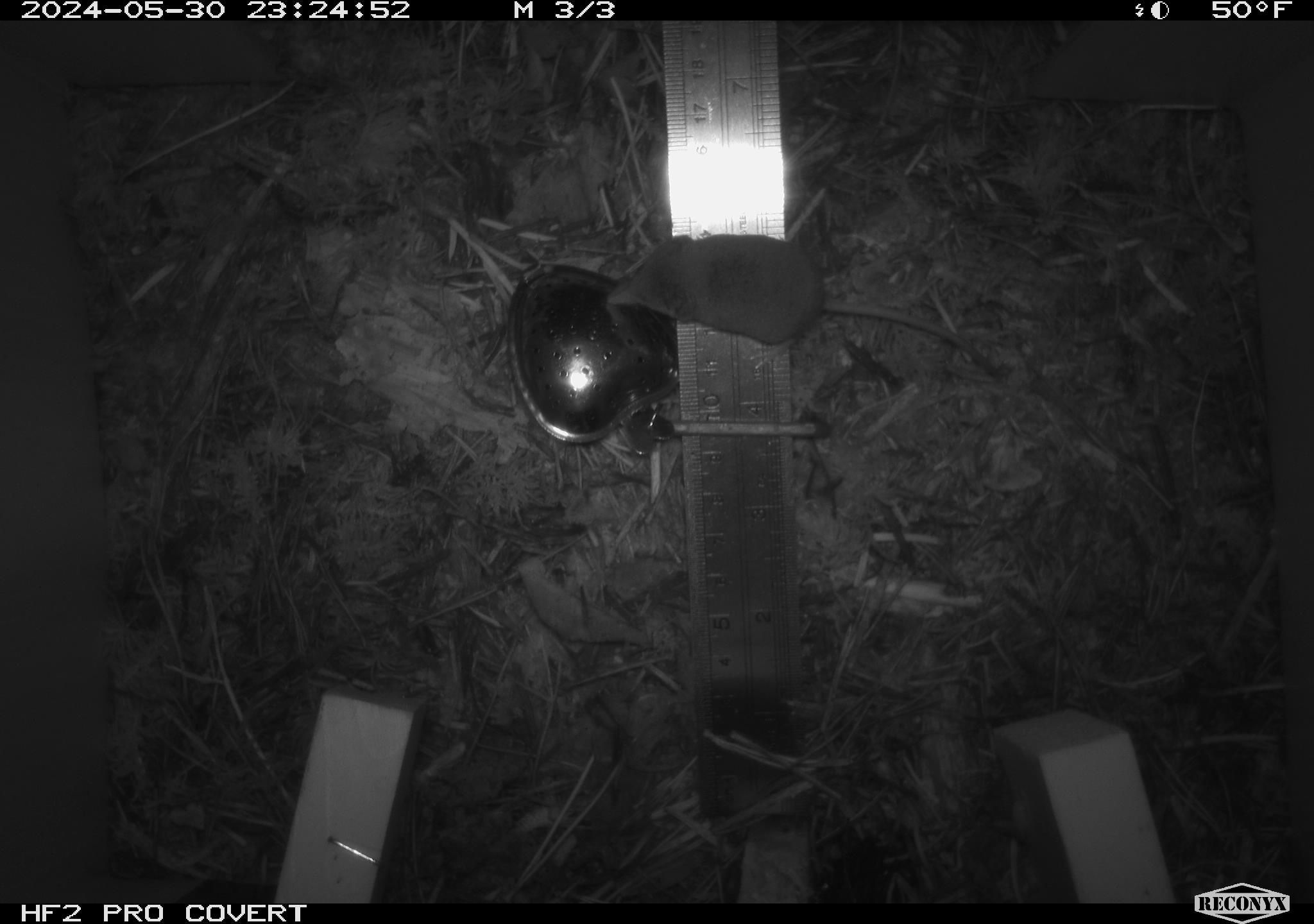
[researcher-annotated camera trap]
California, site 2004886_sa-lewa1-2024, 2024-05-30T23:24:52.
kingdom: Animalia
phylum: Chordata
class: Mammalia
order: Eulipotyphla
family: Soricidae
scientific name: Soricidae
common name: shrews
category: soricidae family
Soricidae family (shrews) (Soricidae).